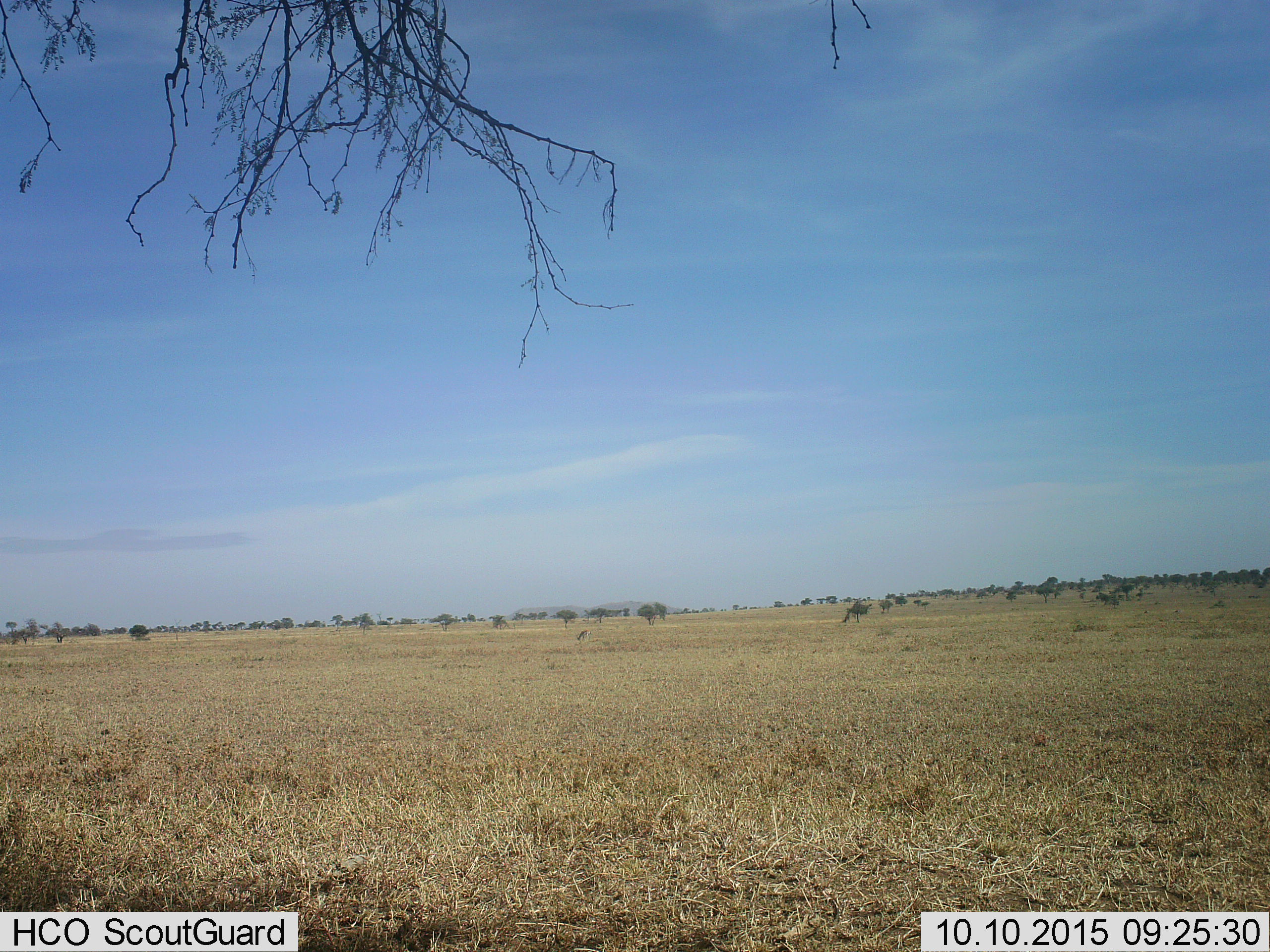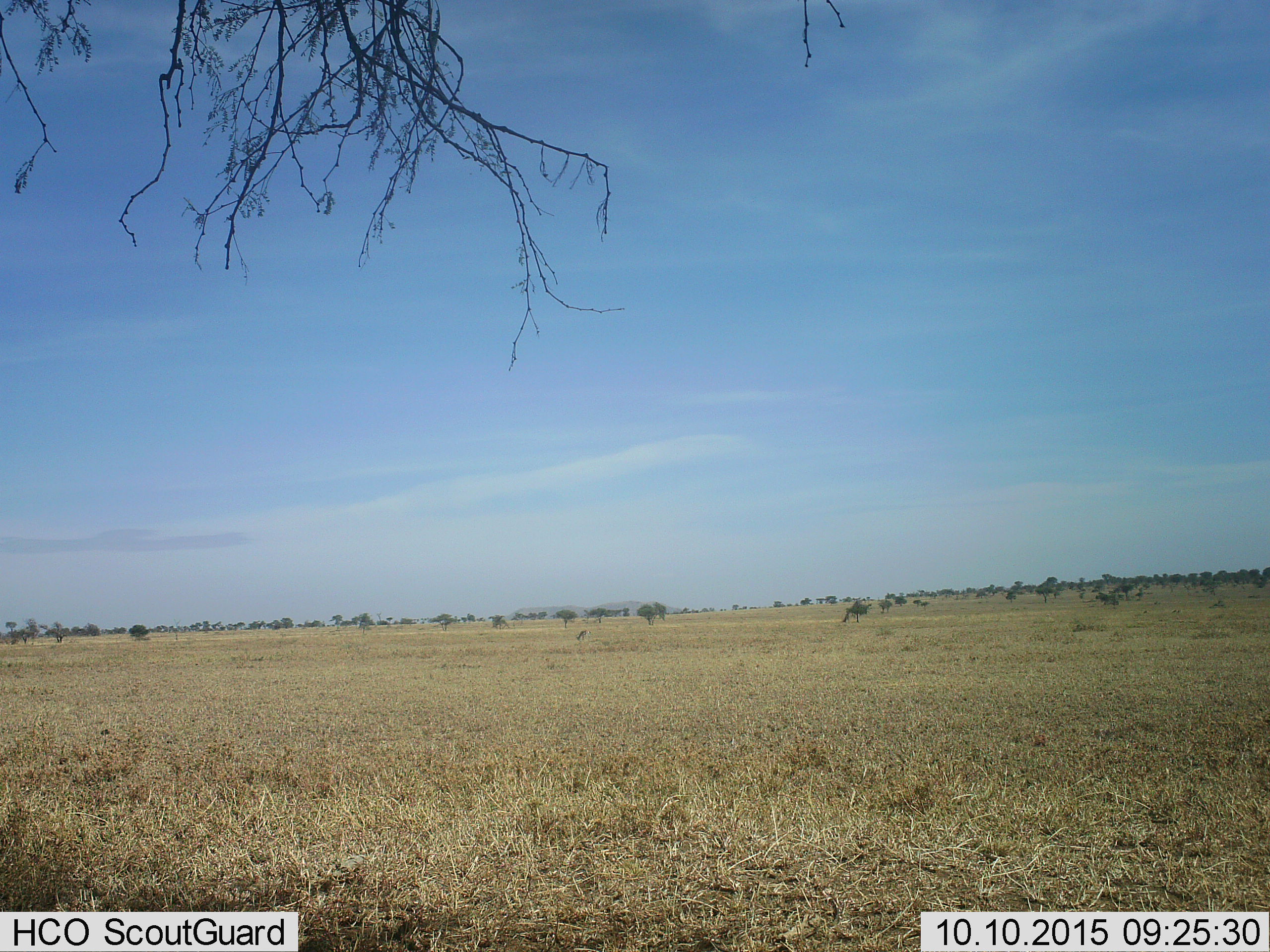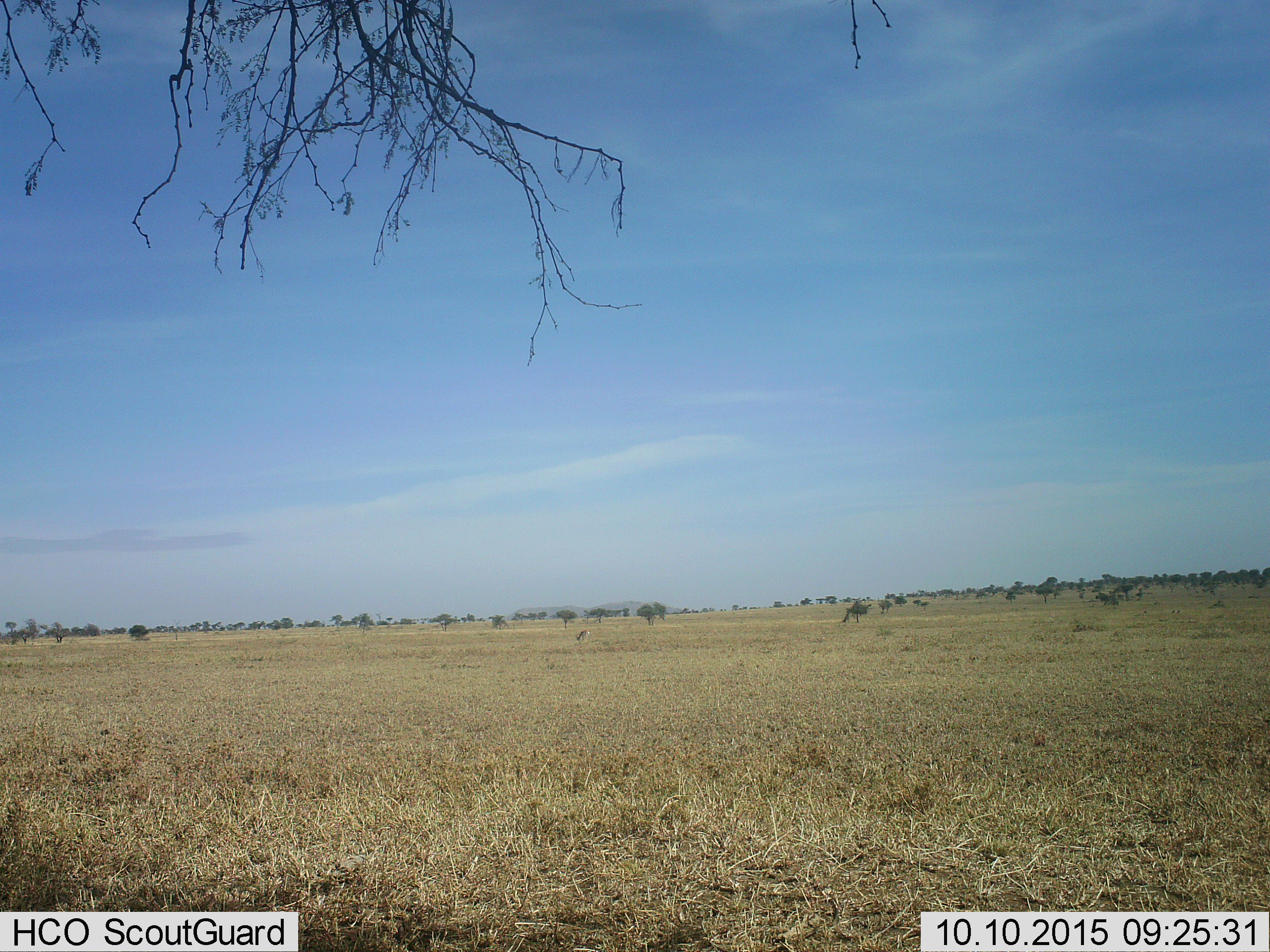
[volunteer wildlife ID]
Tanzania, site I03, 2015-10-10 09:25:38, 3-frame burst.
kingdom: Animalia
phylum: Chordata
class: Mammalia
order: Artiodactyla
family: Bovidae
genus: Eudorcas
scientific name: Eudorcas thomsonii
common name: thomson's gazelle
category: gazellethomsons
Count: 1.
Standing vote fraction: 25%.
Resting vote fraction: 0%.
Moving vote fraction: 0%.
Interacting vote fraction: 0%.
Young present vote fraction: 0%.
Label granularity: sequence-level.